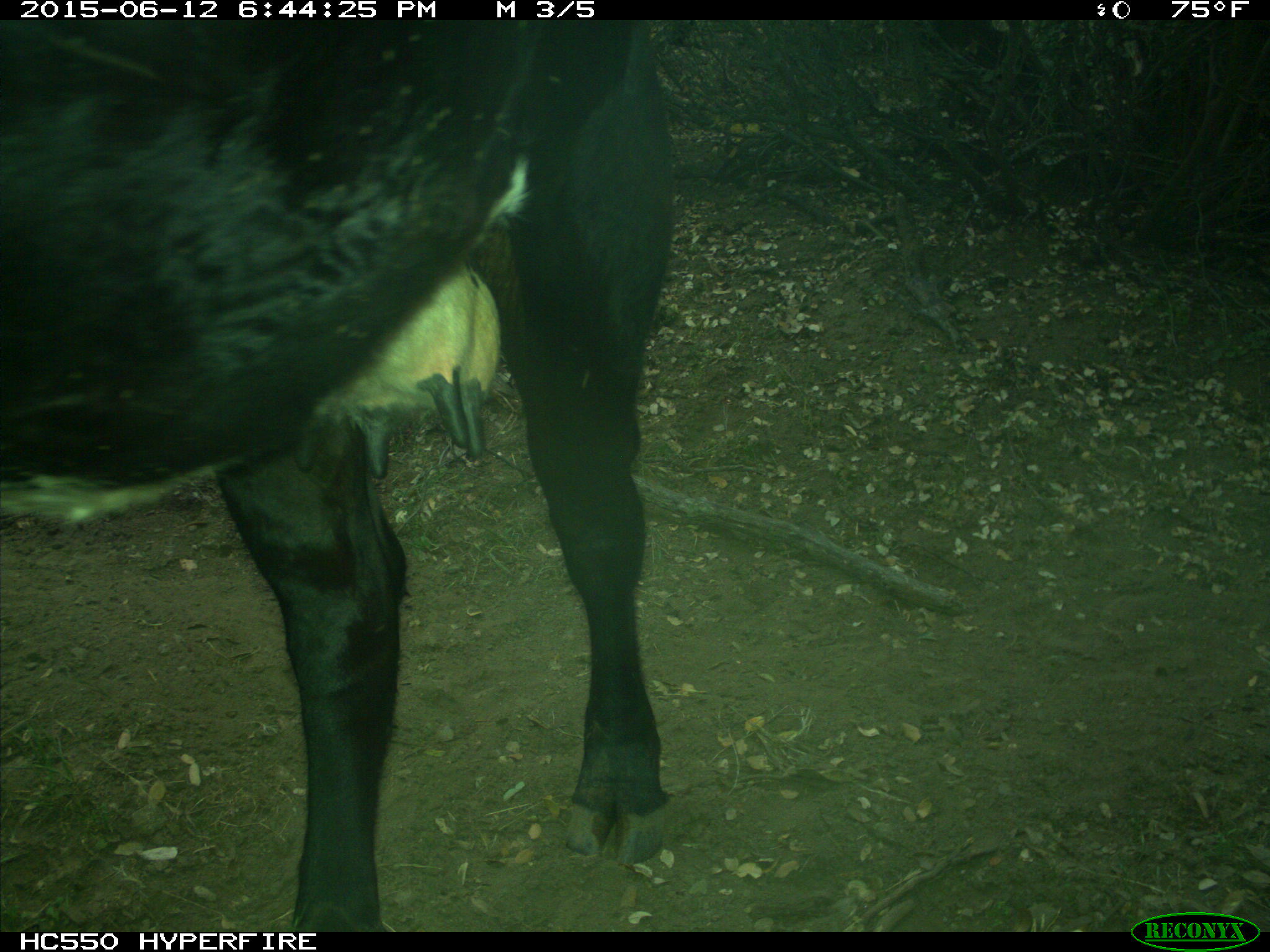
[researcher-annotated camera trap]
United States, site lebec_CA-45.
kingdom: Animalia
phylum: Chordata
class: Mammalia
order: Artiodactyla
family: Bovidae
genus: Bos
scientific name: Bos taurus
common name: domestic cow